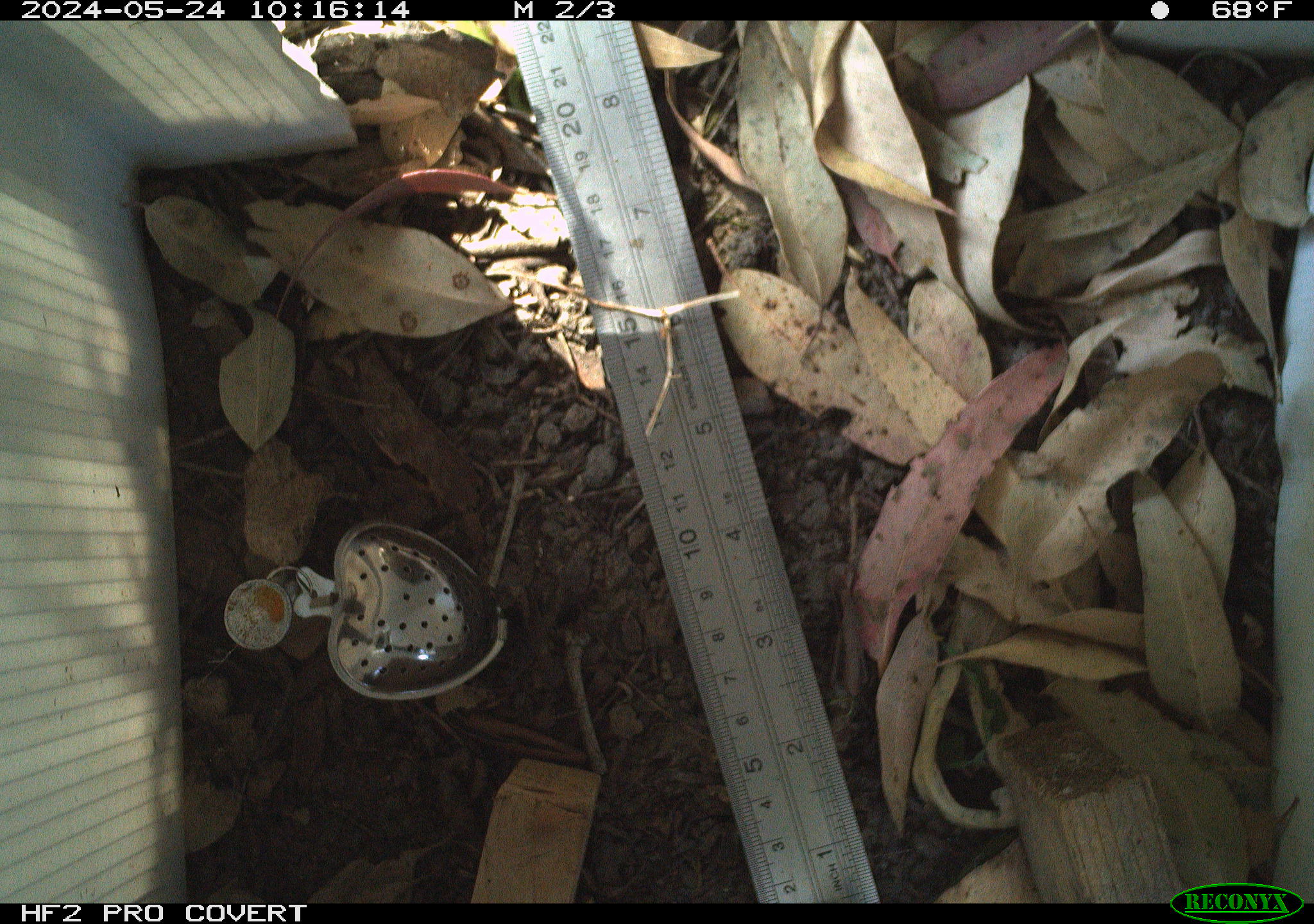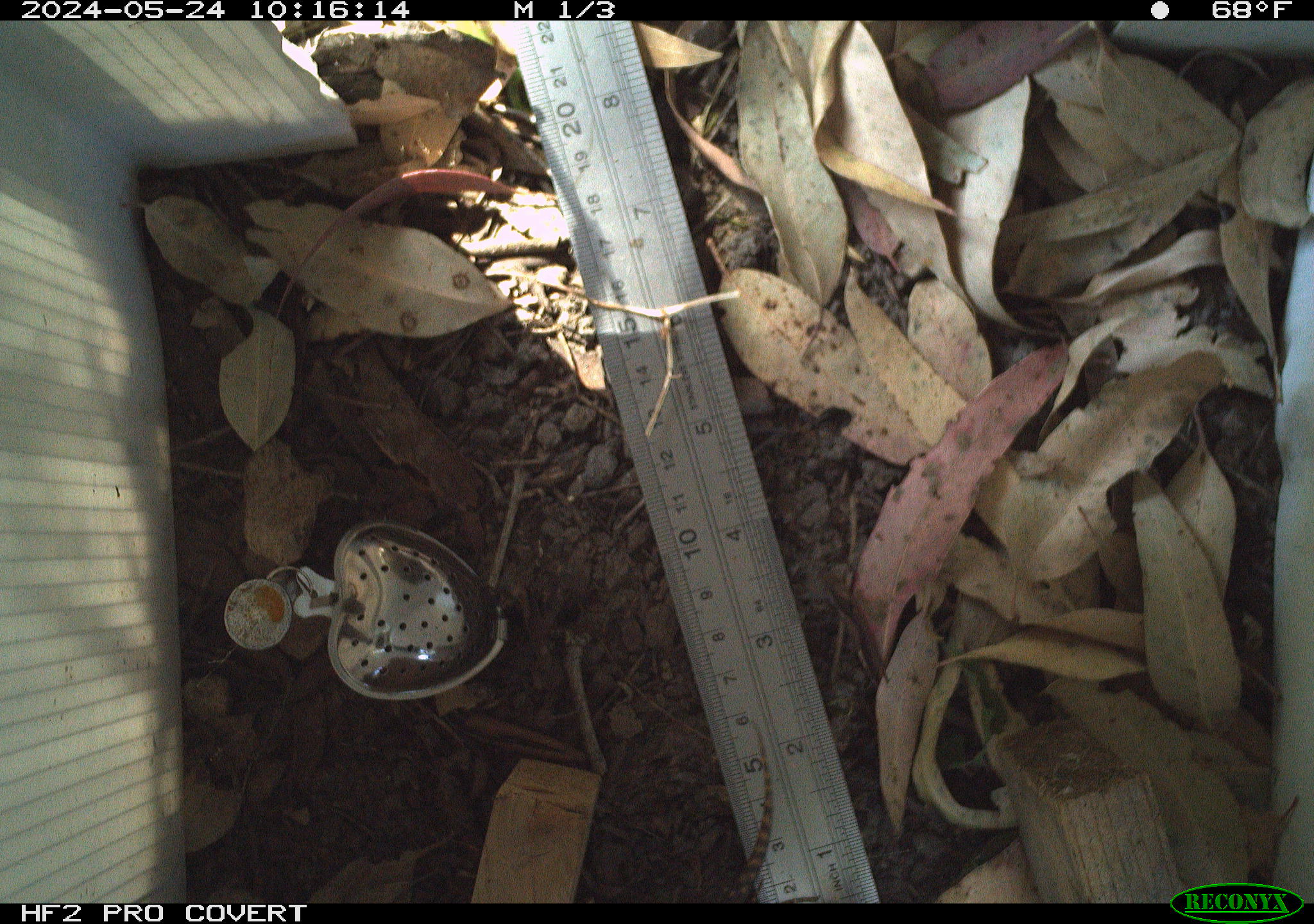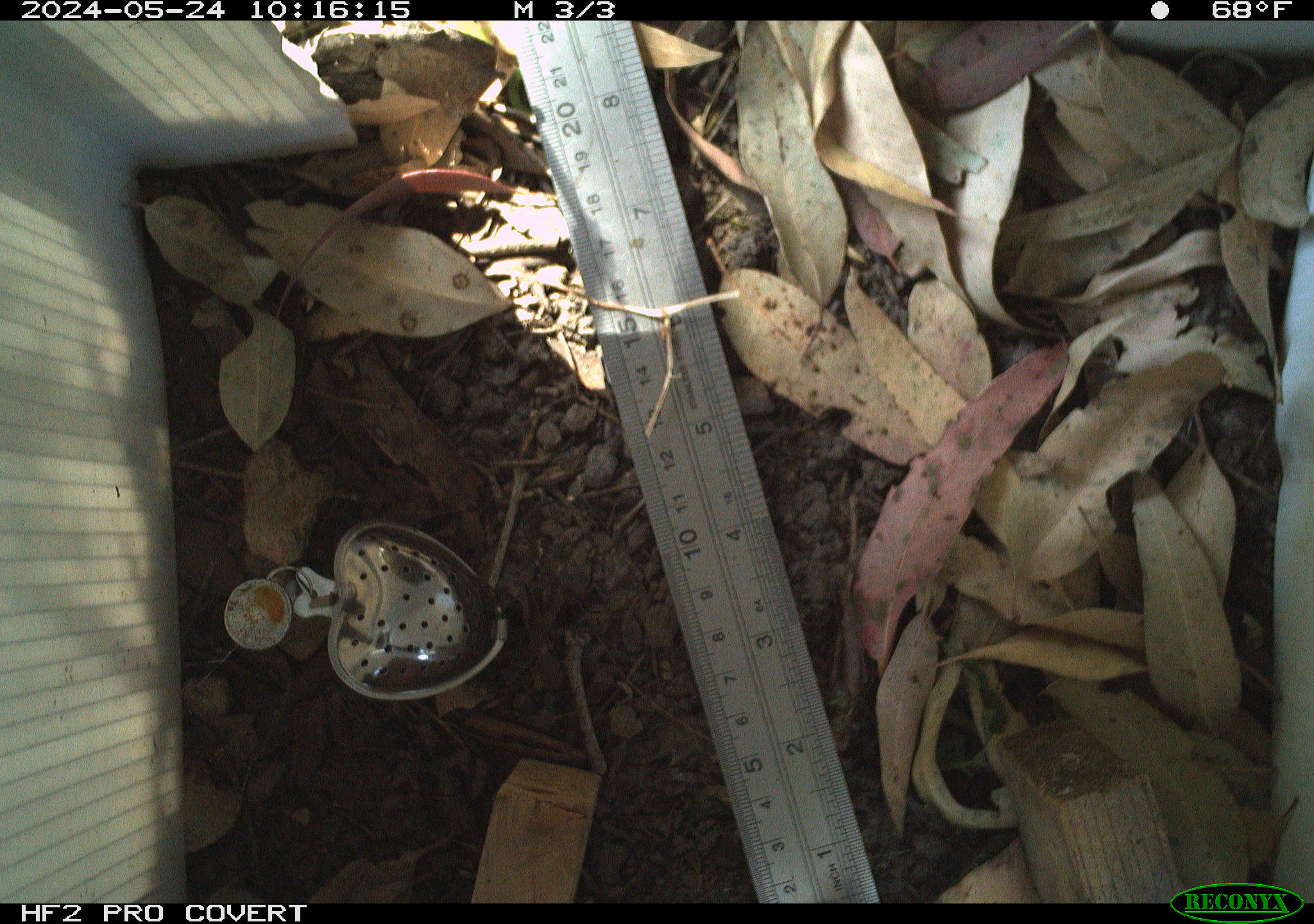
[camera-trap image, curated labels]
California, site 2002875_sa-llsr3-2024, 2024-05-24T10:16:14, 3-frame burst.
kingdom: Animalia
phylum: Chordata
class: Reptilia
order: Squamata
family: Phrynosomatidae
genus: Sceloporus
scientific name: Sceloporus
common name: spiny lizards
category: sceloporus species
Sceloporus species (spiny lizards) (Sceloporus).